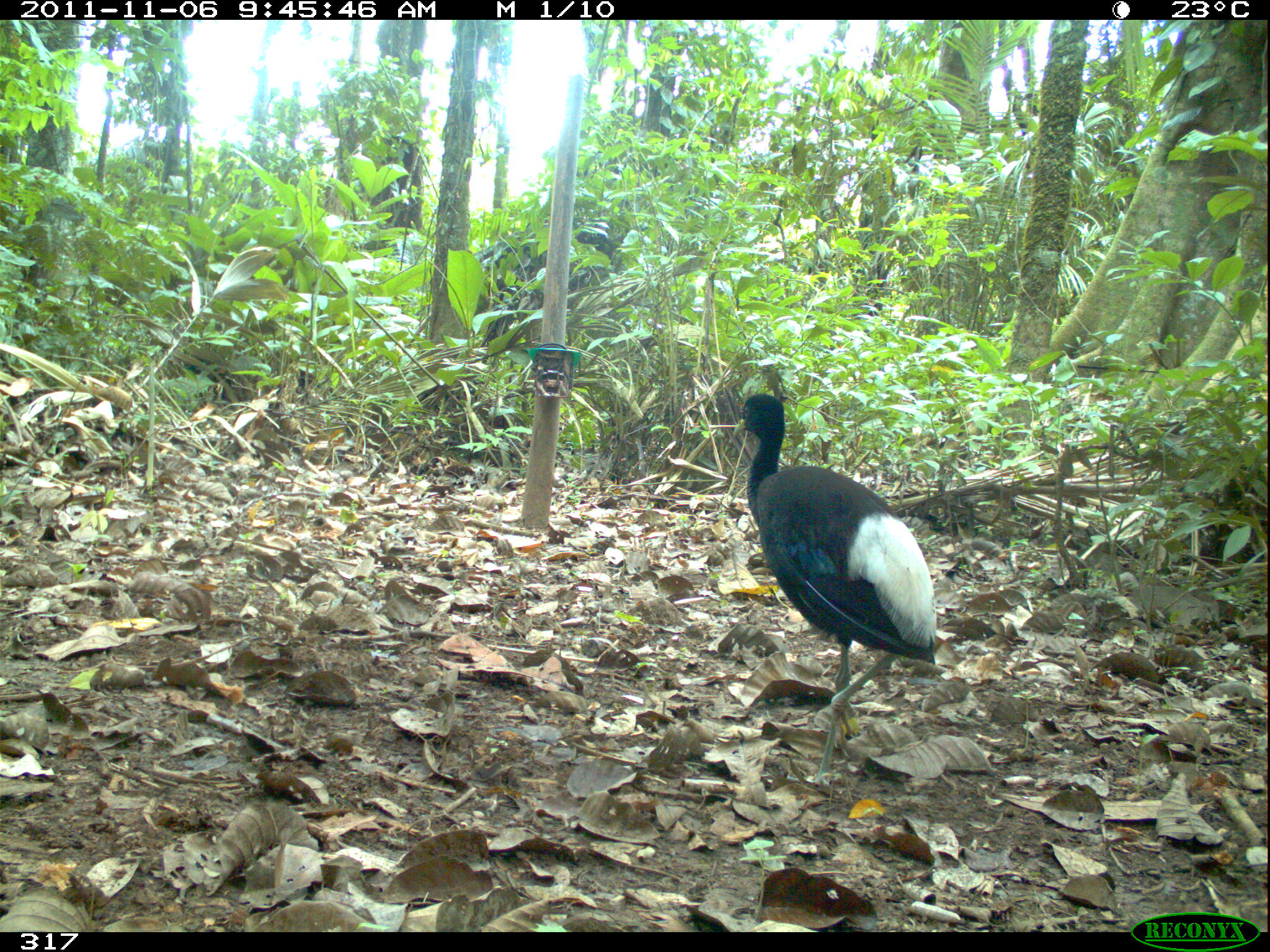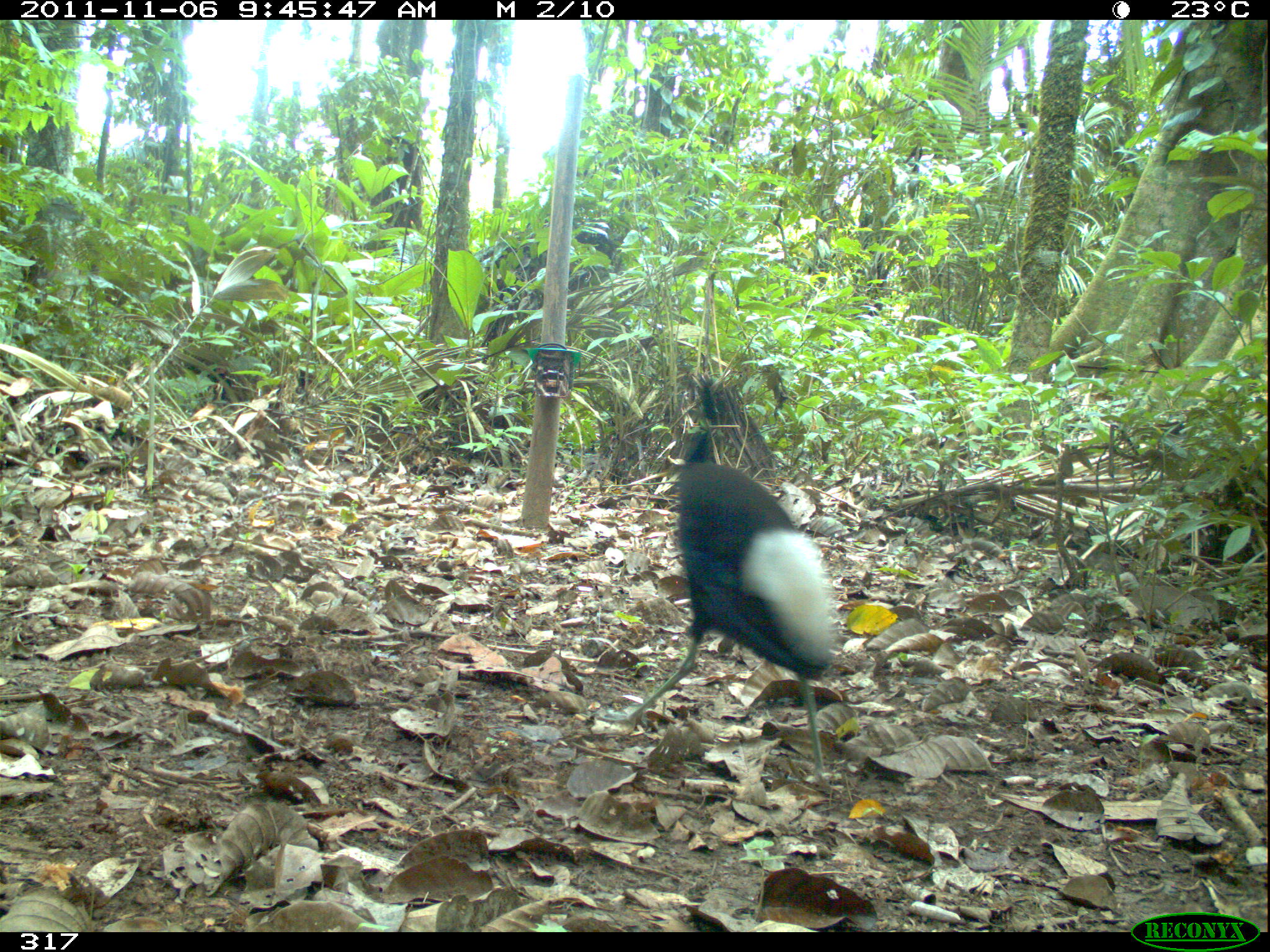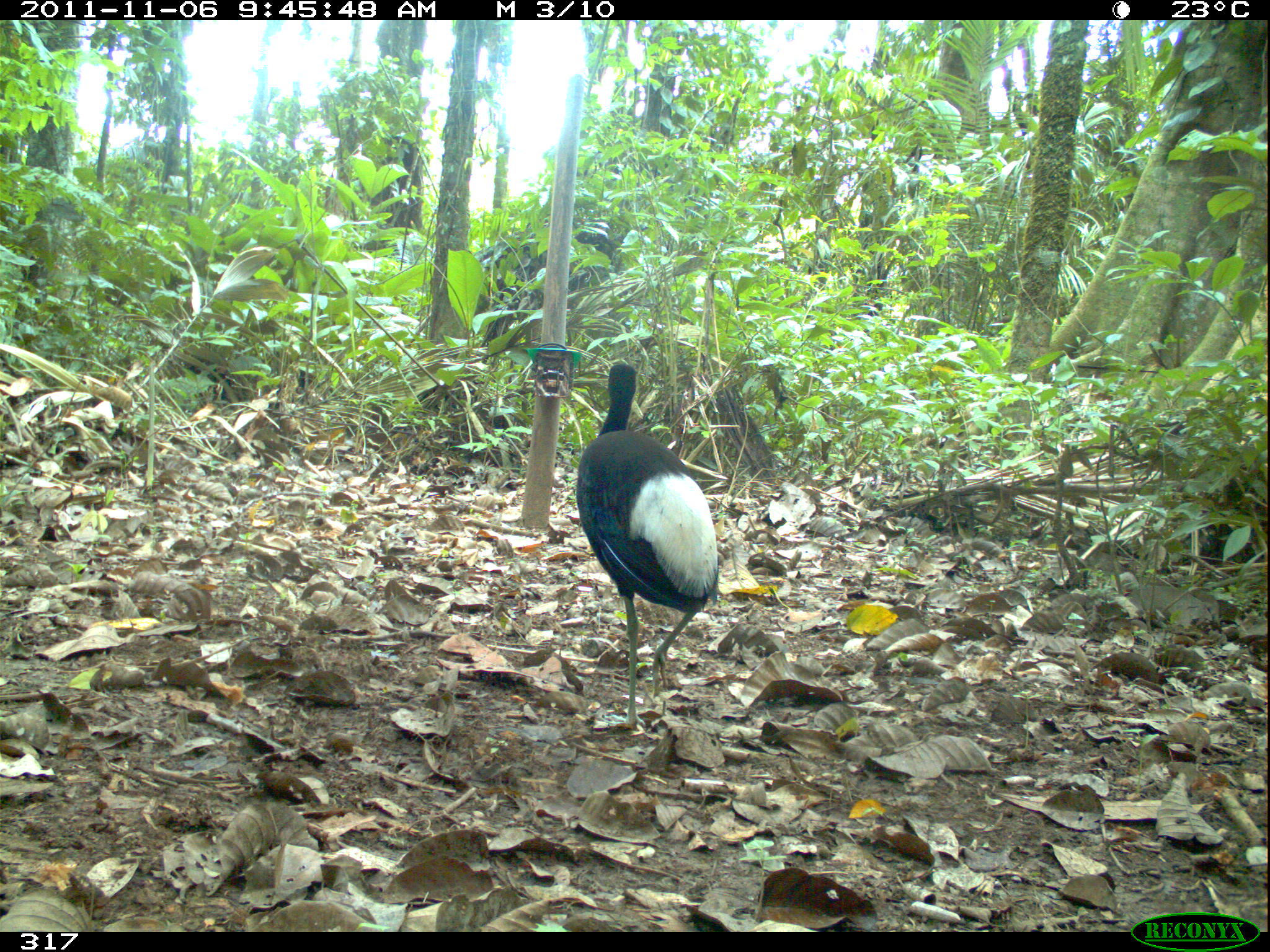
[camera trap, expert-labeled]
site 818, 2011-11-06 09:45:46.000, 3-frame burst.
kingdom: Animalia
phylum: Chordata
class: Aves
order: Gruiformes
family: Psophiidae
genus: Psophia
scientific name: Psophia leucoptera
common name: pale-winged trumpeter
Psophia leucoptera (pale-winged trumpeter).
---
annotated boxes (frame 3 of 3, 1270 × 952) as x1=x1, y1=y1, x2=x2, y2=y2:
psophia leucoptera: x1=574, y1=361, x2=723, y2=732